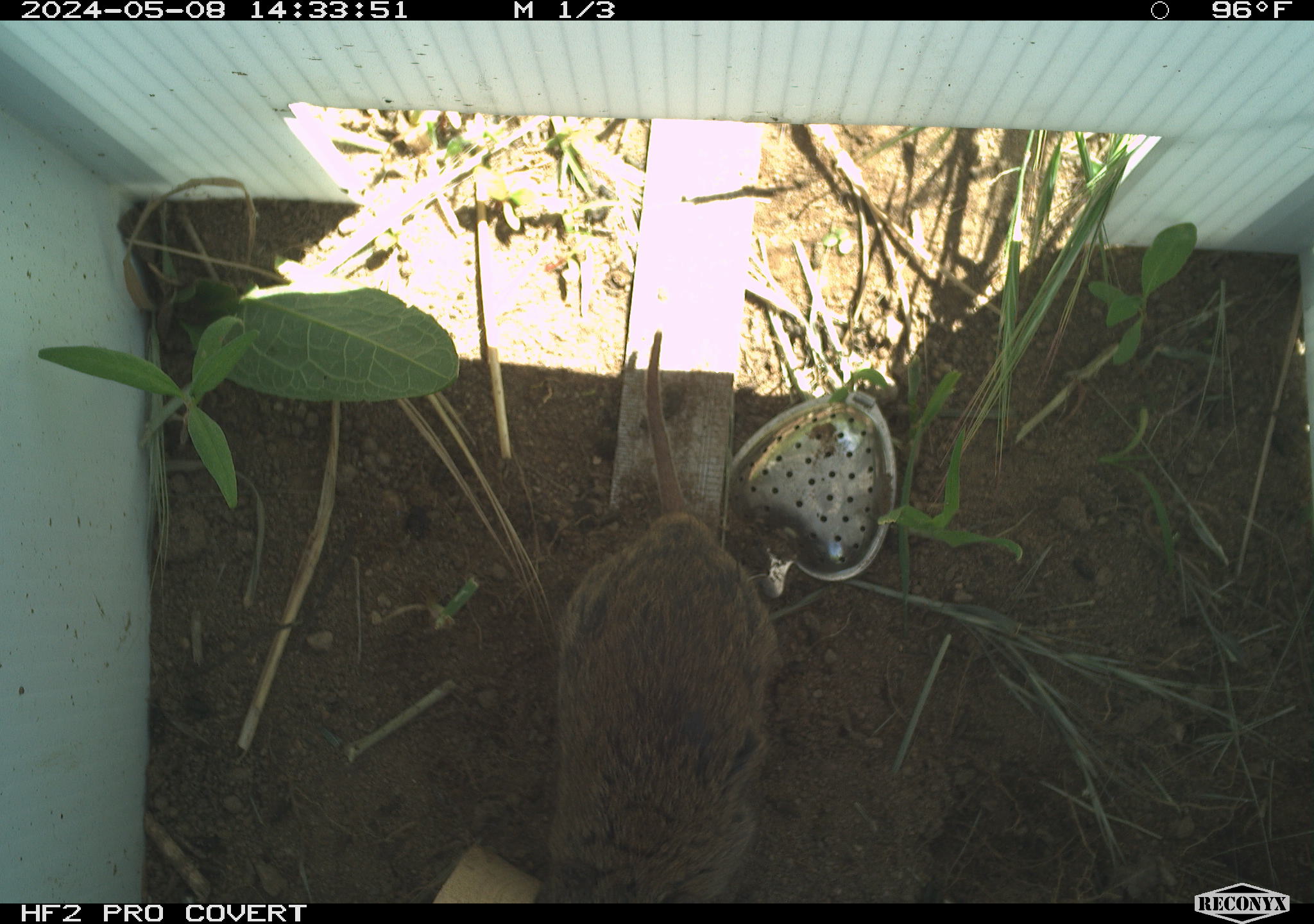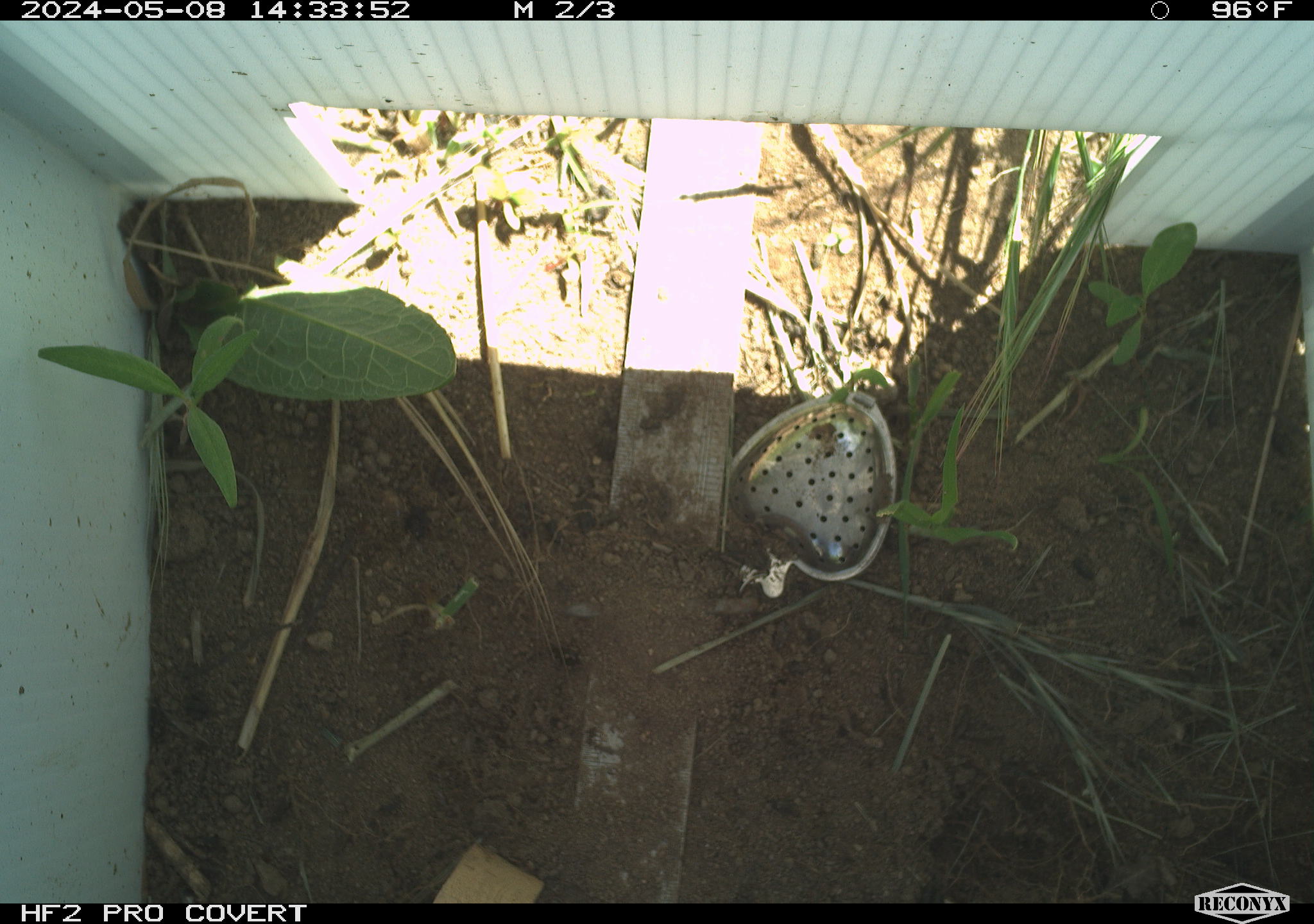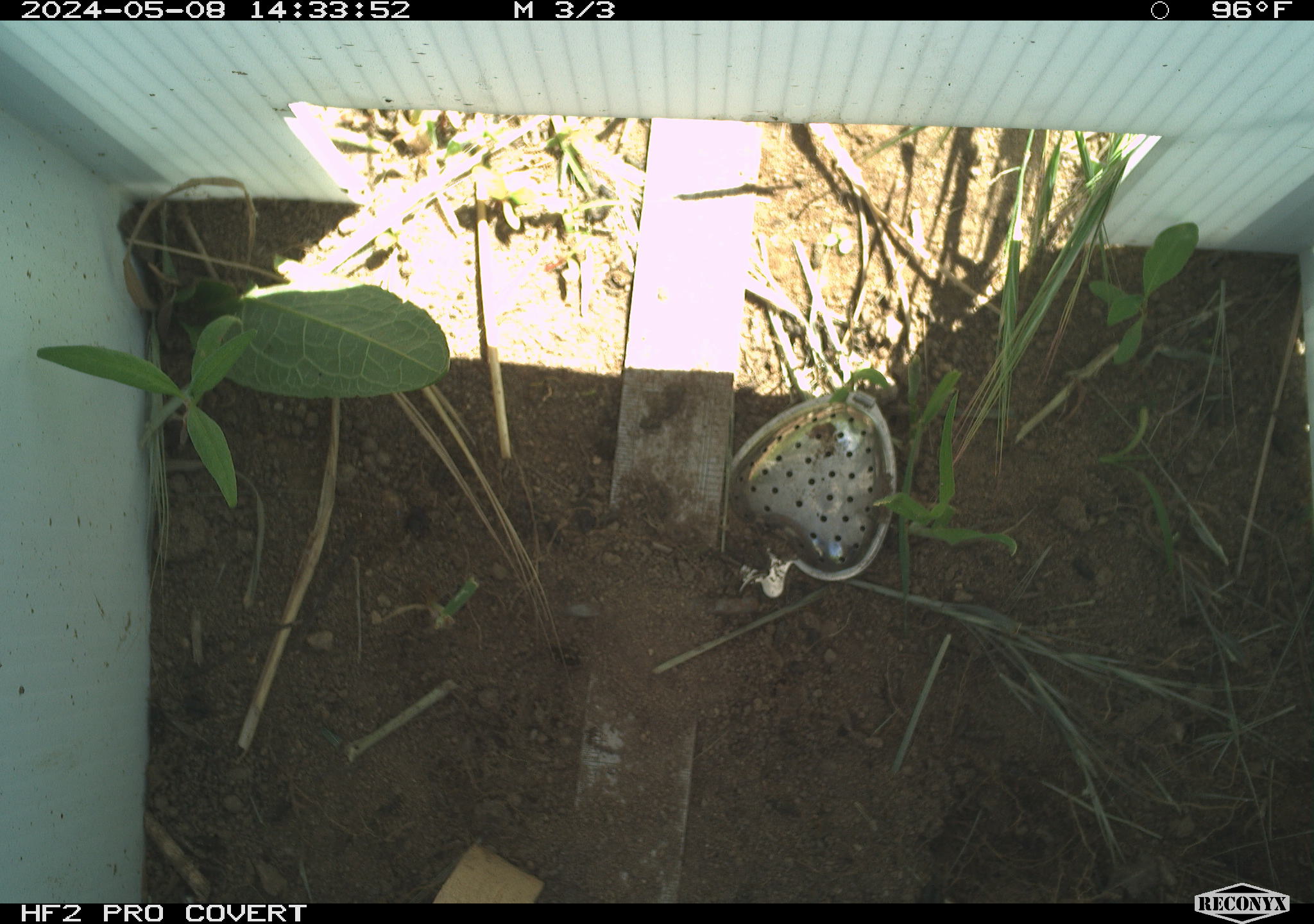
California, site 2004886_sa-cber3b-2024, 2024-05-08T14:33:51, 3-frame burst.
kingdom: Animalia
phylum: Chordata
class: Mammalia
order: Rodentia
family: Cricetidae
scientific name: Arvicolinae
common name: voles, lemmings, and muskrats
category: arvicolinae subfamily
Arvicolinae subfamily (voles, lemmings, and muskrats) (Arvicolinae).